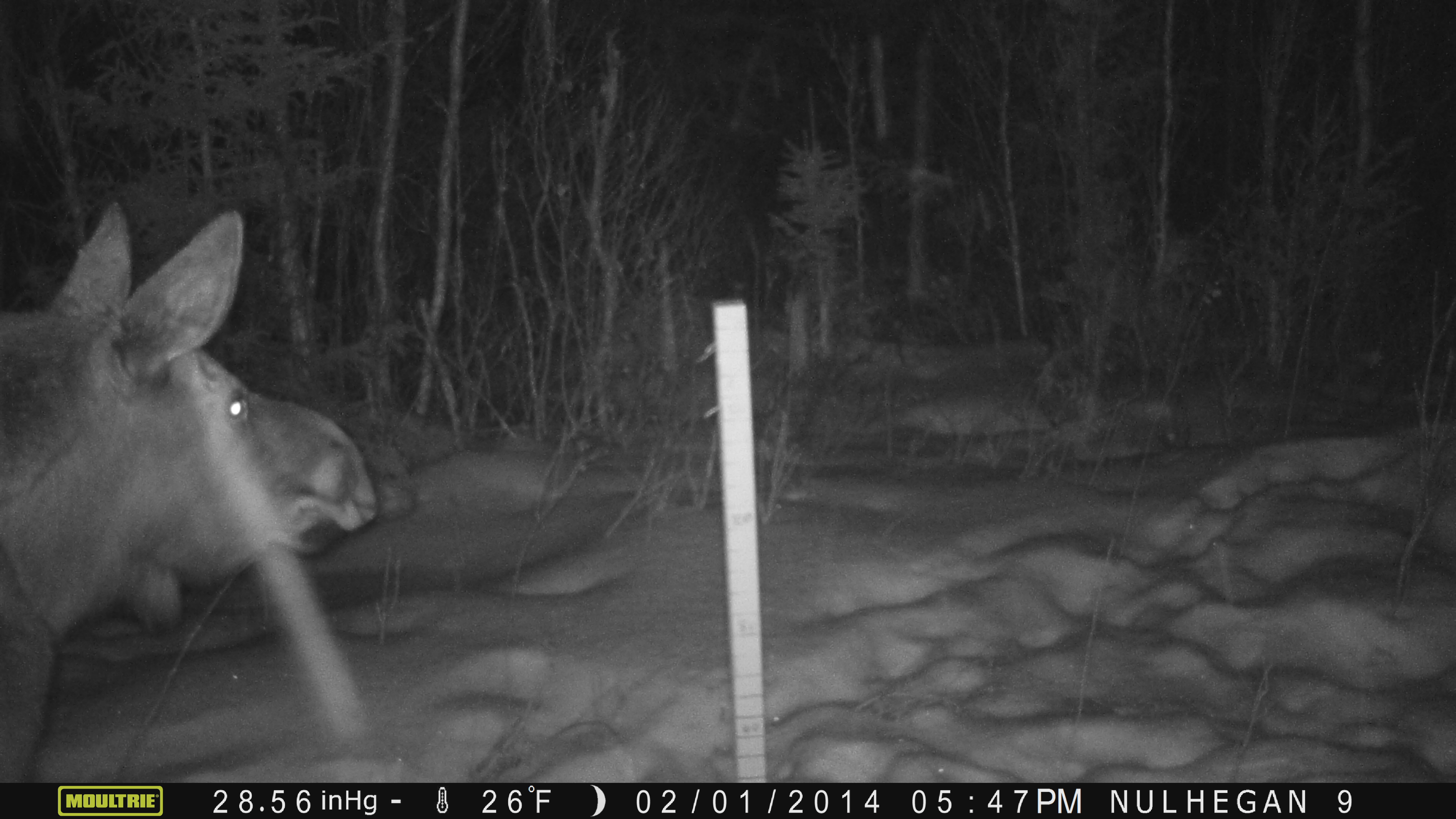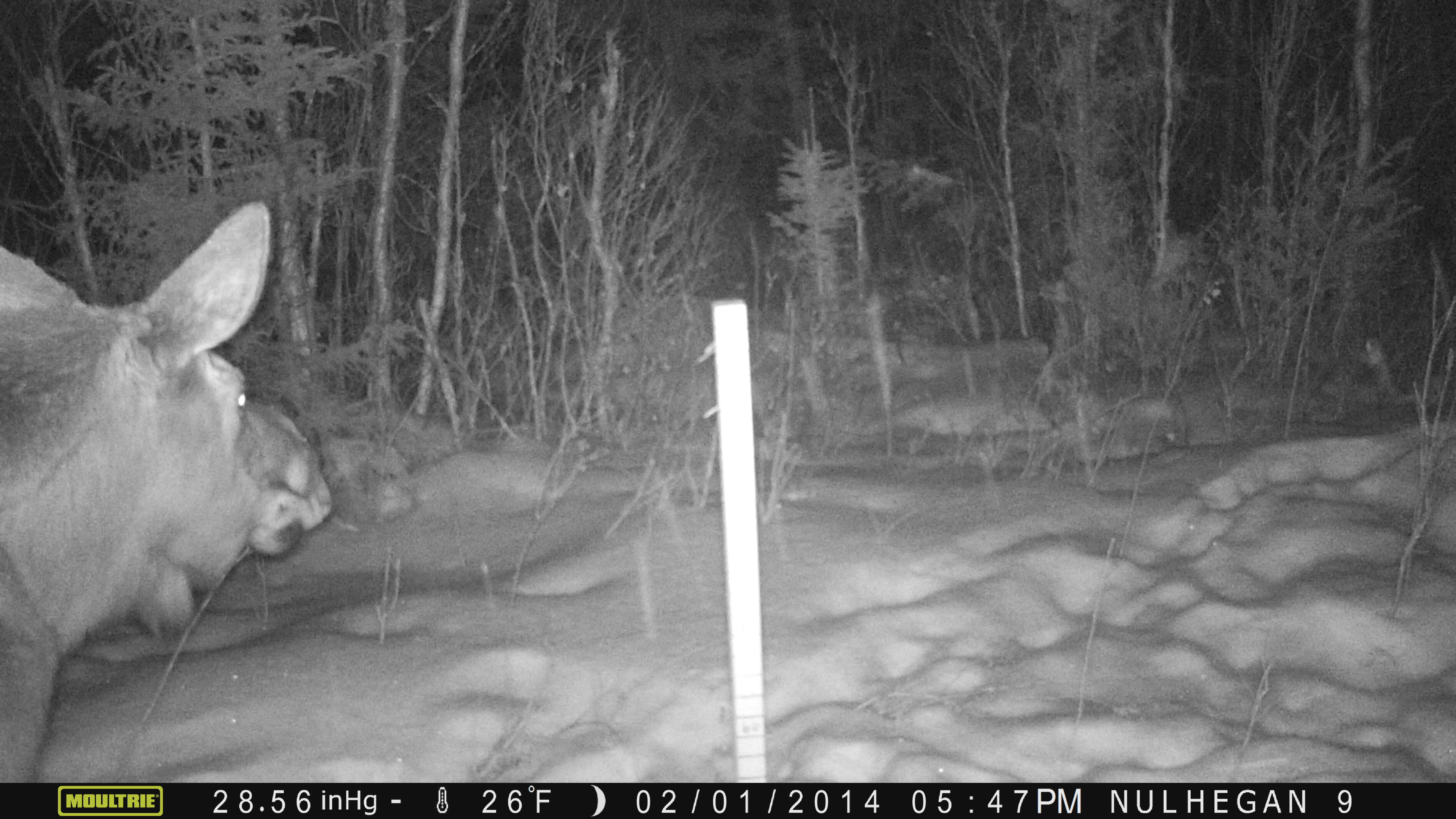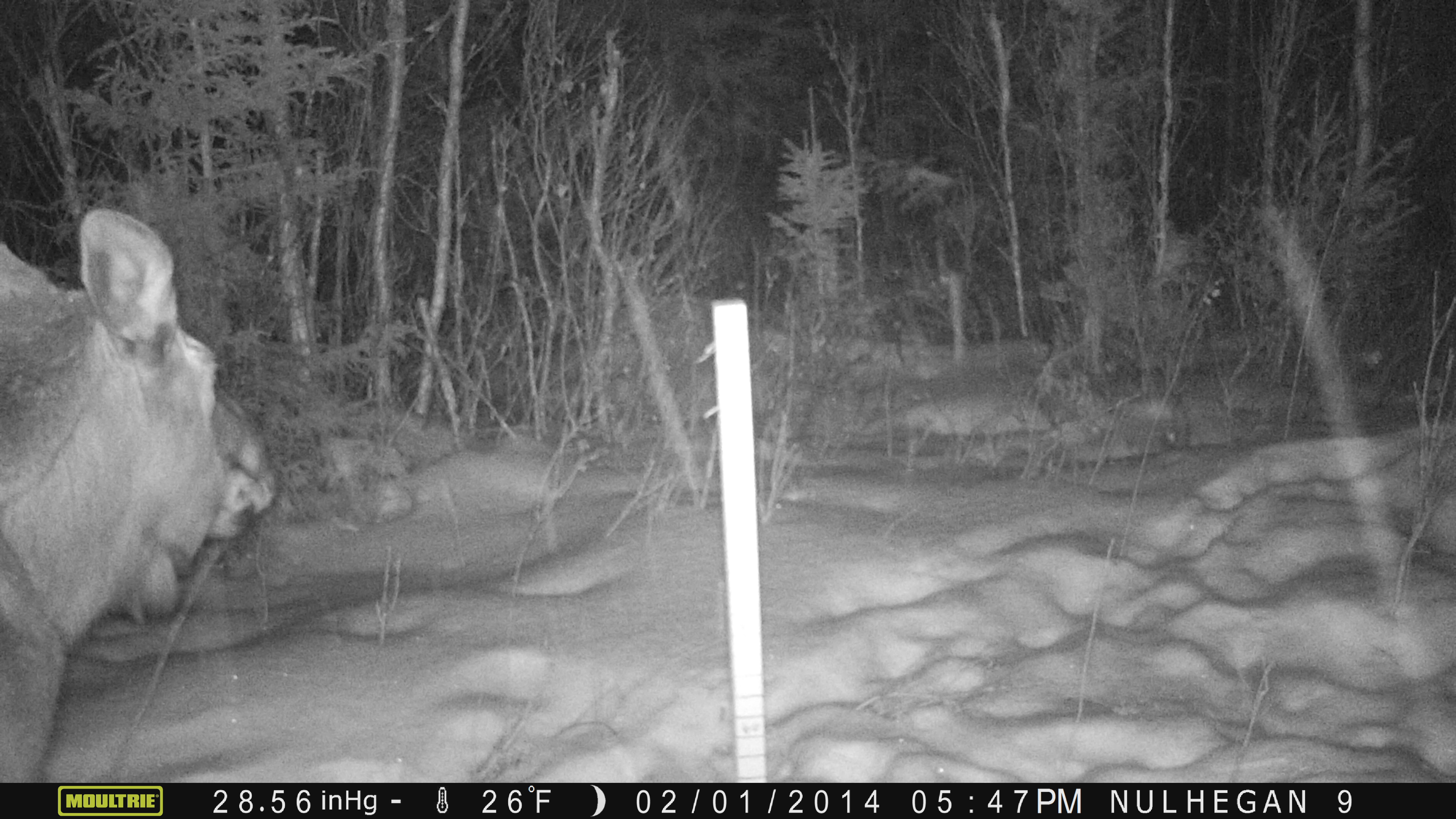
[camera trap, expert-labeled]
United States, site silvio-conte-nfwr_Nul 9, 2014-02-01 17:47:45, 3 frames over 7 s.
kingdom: Animalia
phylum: Chordata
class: Mammalia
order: Artiodactyla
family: Cervidae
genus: Alces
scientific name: Alces alces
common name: moose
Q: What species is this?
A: Moose (Alces alces).